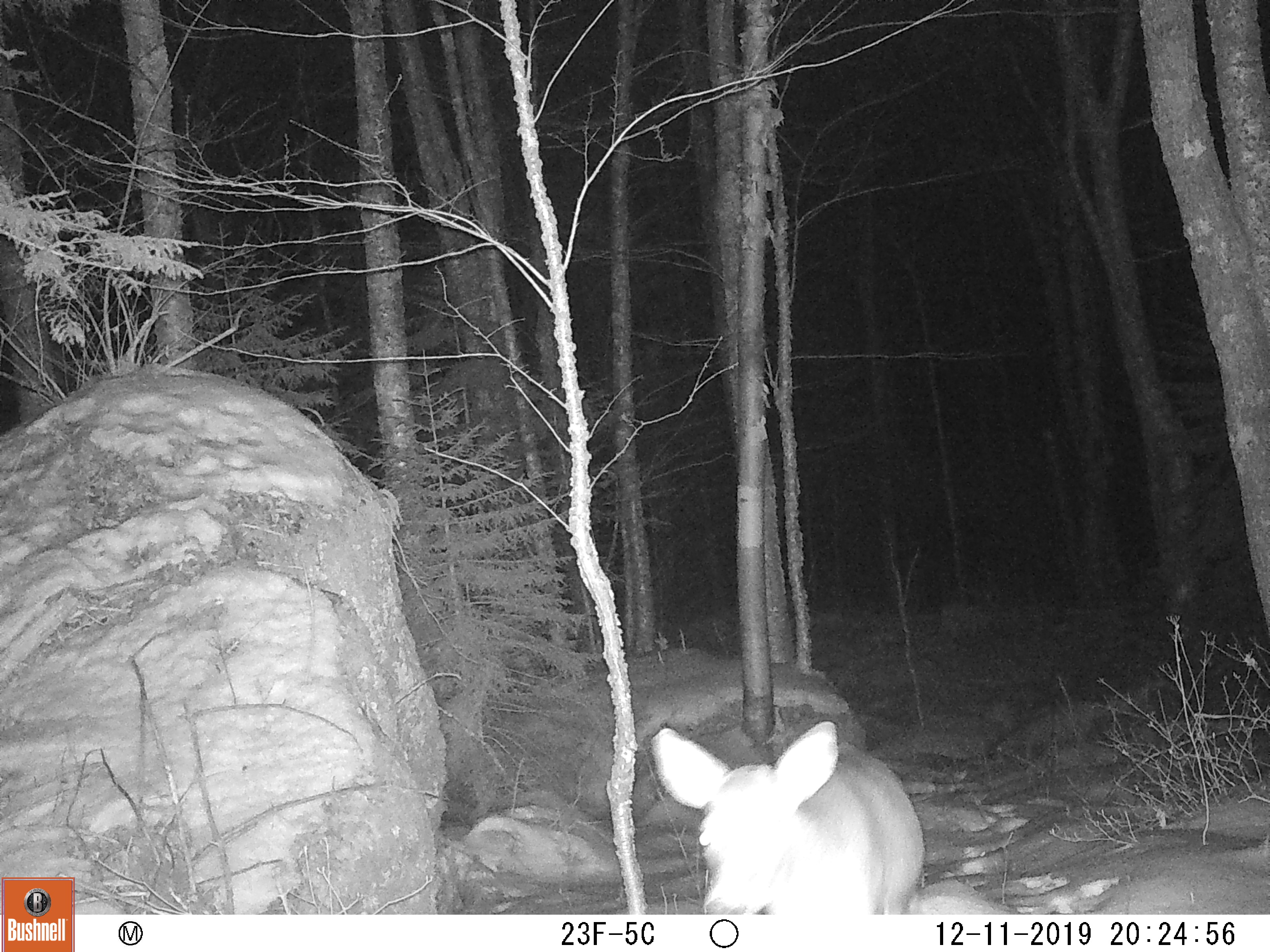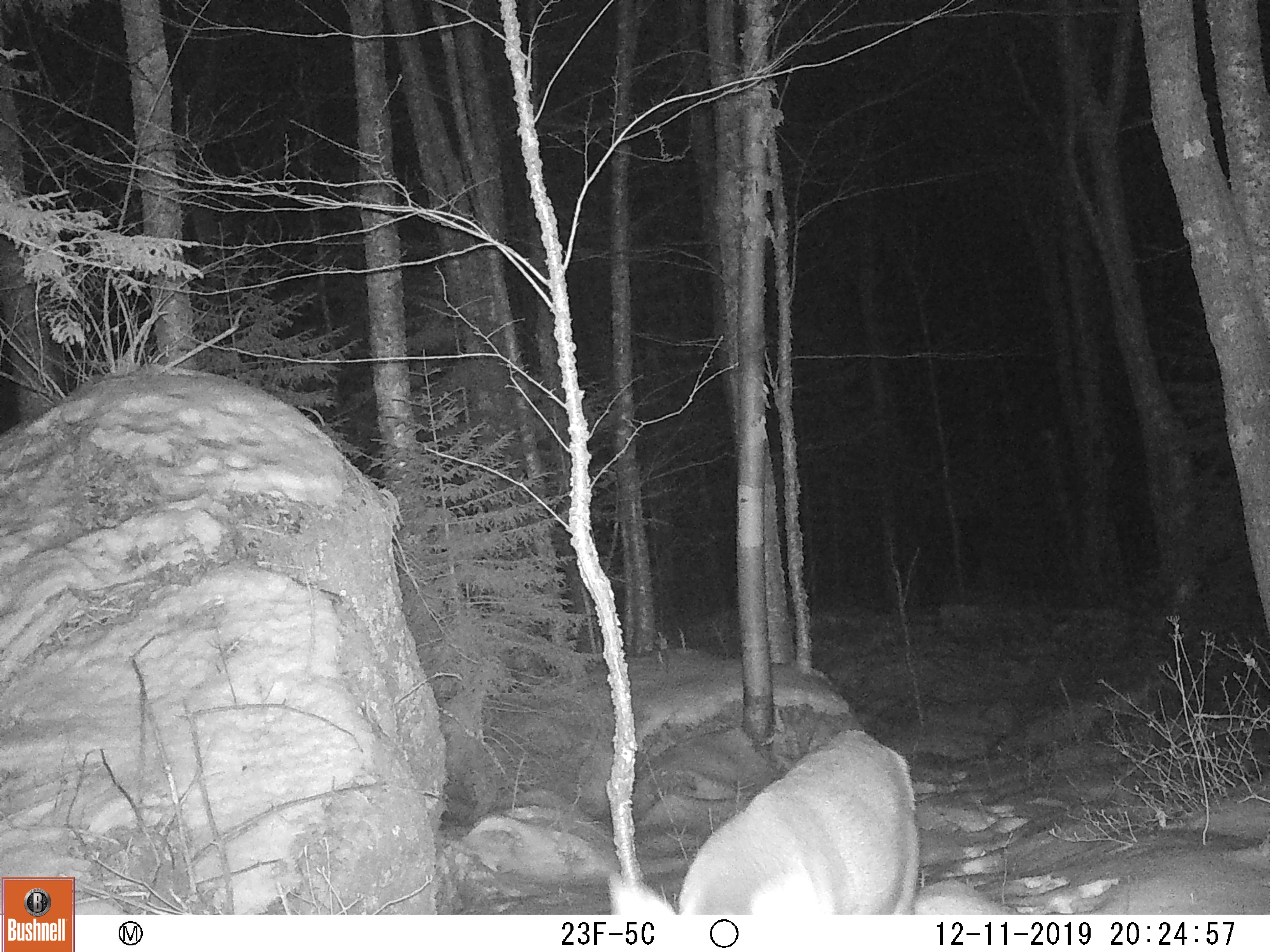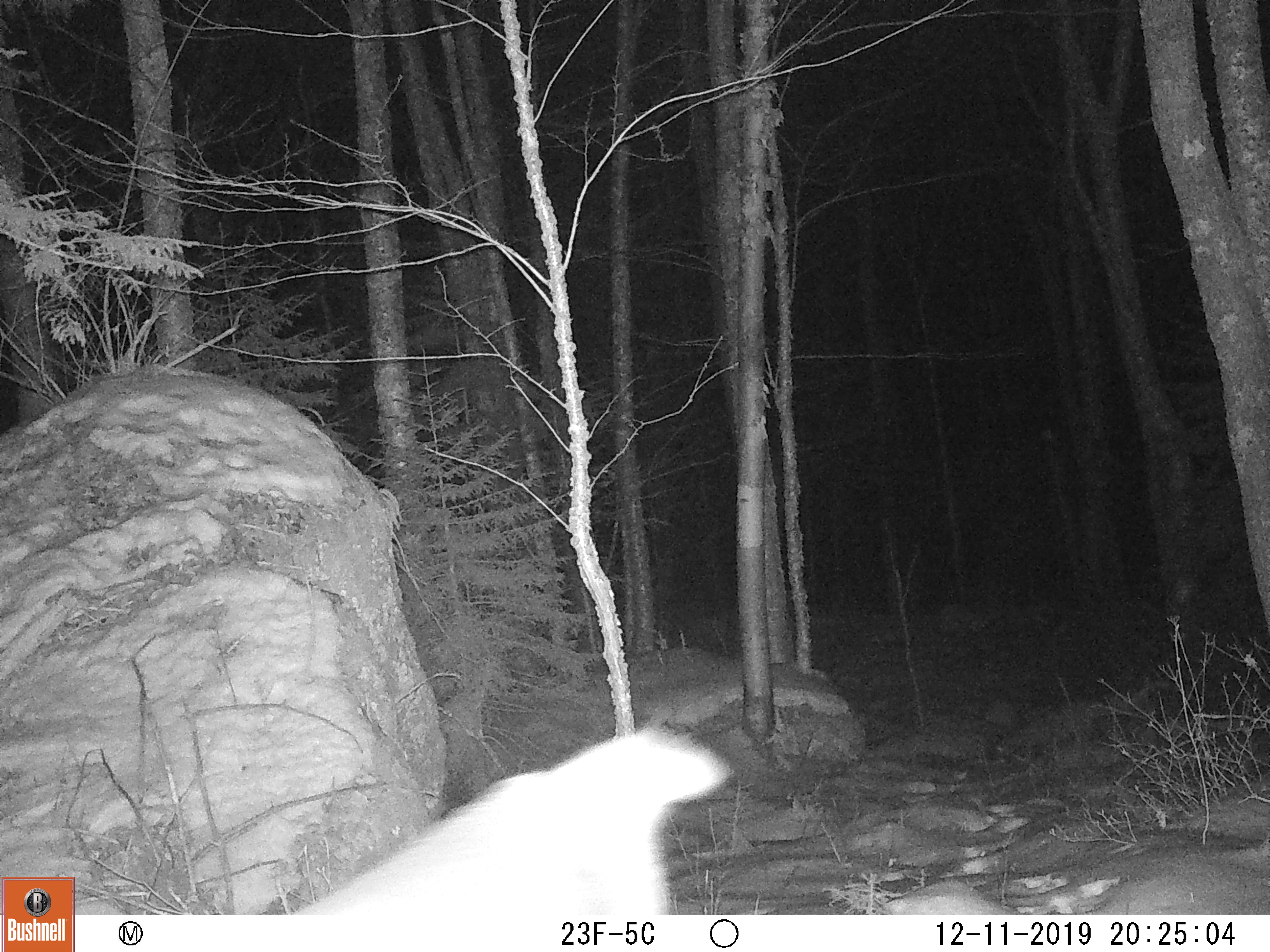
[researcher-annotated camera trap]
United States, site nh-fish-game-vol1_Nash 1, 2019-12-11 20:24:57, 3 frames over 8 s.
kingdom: Animalia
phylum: Chordata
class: Mammalia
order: Artiodactyla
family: Cervidae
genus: Odocoileus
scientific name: Odocoileus virginianus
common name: white-tailed deer